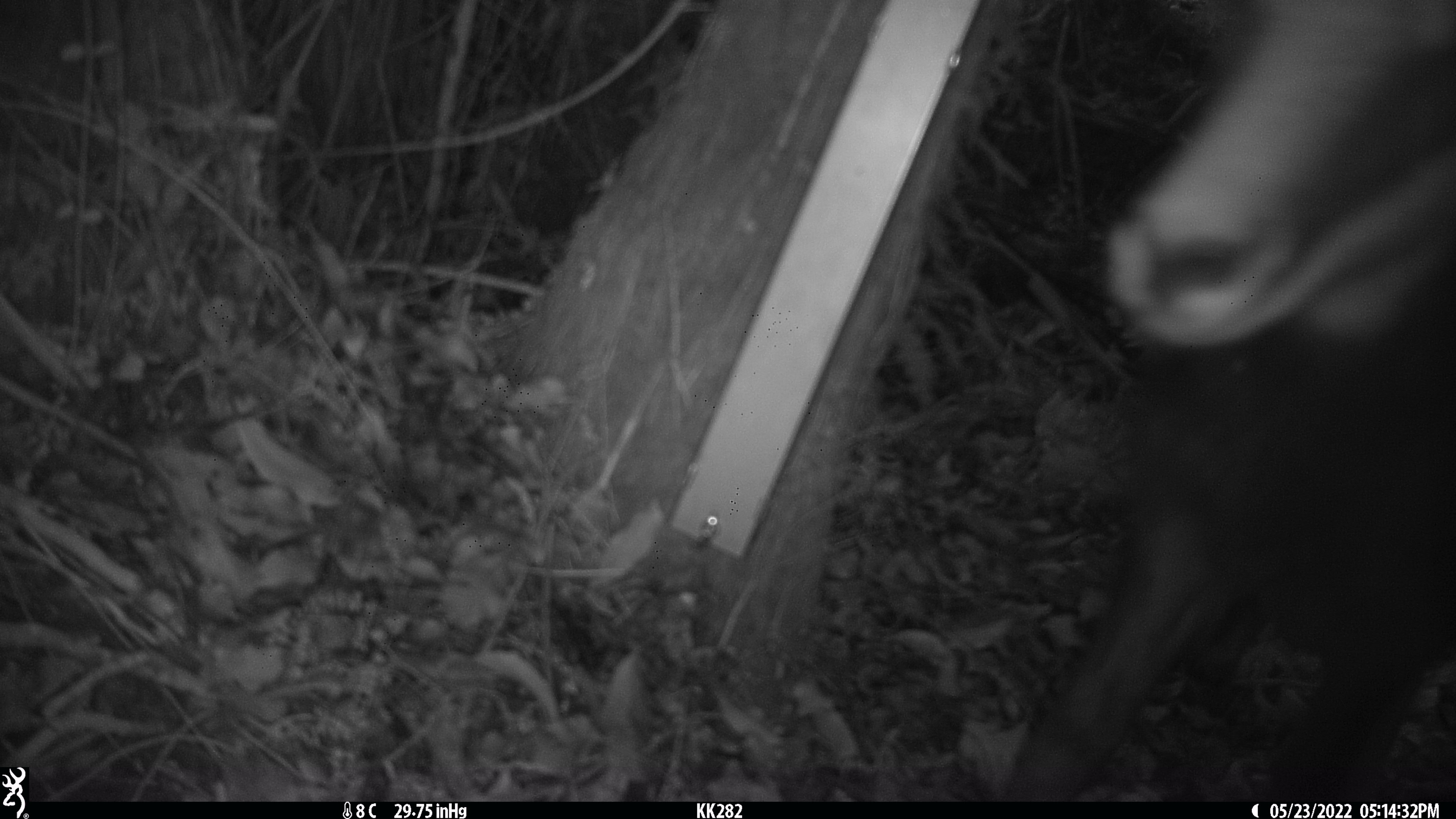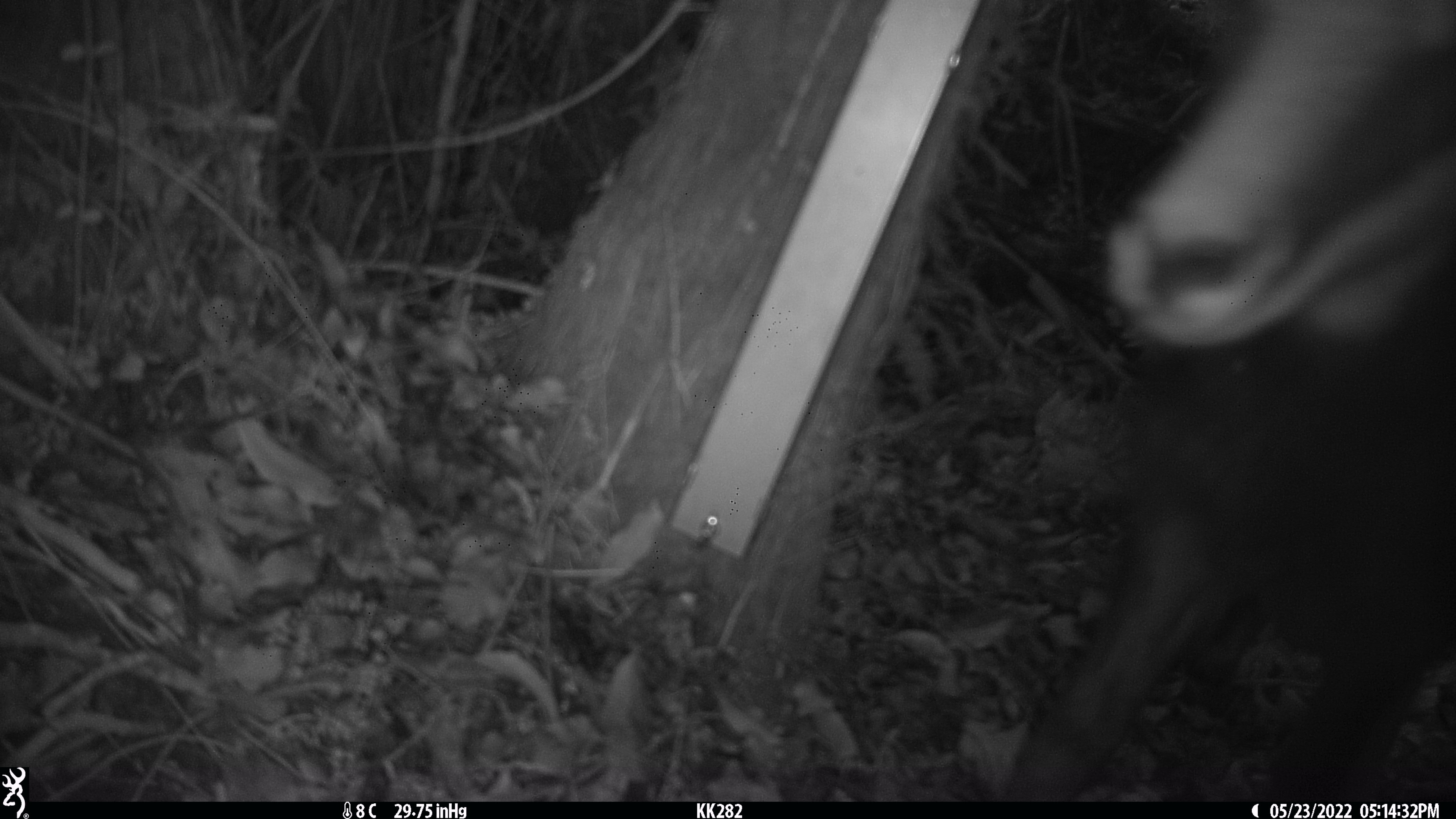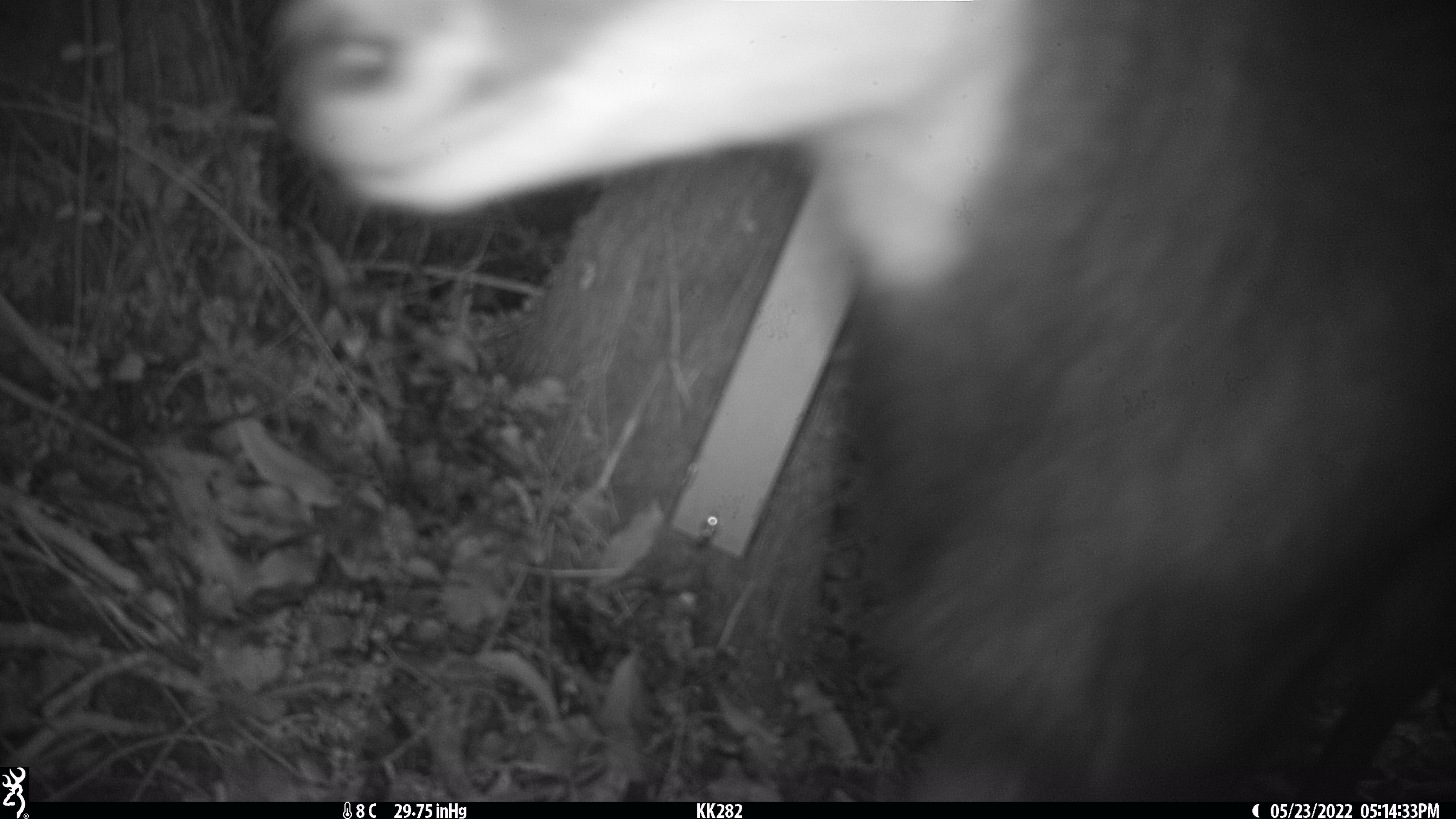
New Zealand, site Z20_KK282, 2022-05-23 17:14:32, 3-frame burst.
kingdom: Animalia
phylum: Chordata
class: Mammalia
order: Artiodactyla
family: Bovidae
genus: Rupicapra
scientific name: Rupicapra rupicapra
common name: alpine chamois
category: chamois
Chamois (alpine chamois) (Rupicapra rupicapra).